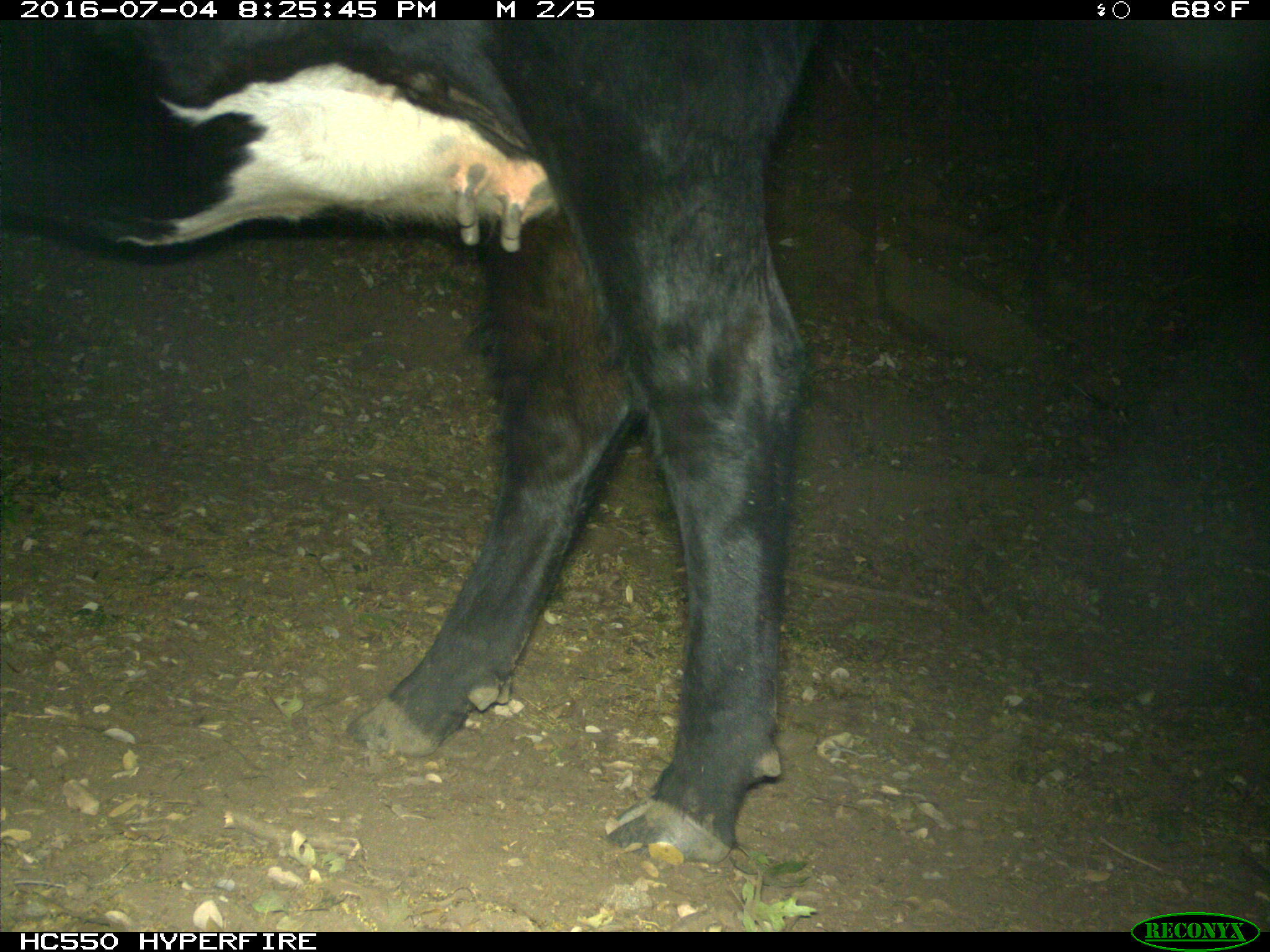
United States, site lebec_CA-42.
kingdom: Animalia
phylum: Chordata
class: Mammalia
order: Artiodactyla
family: Bovidae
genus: Bos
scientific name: Bos taurus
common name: domestic cow